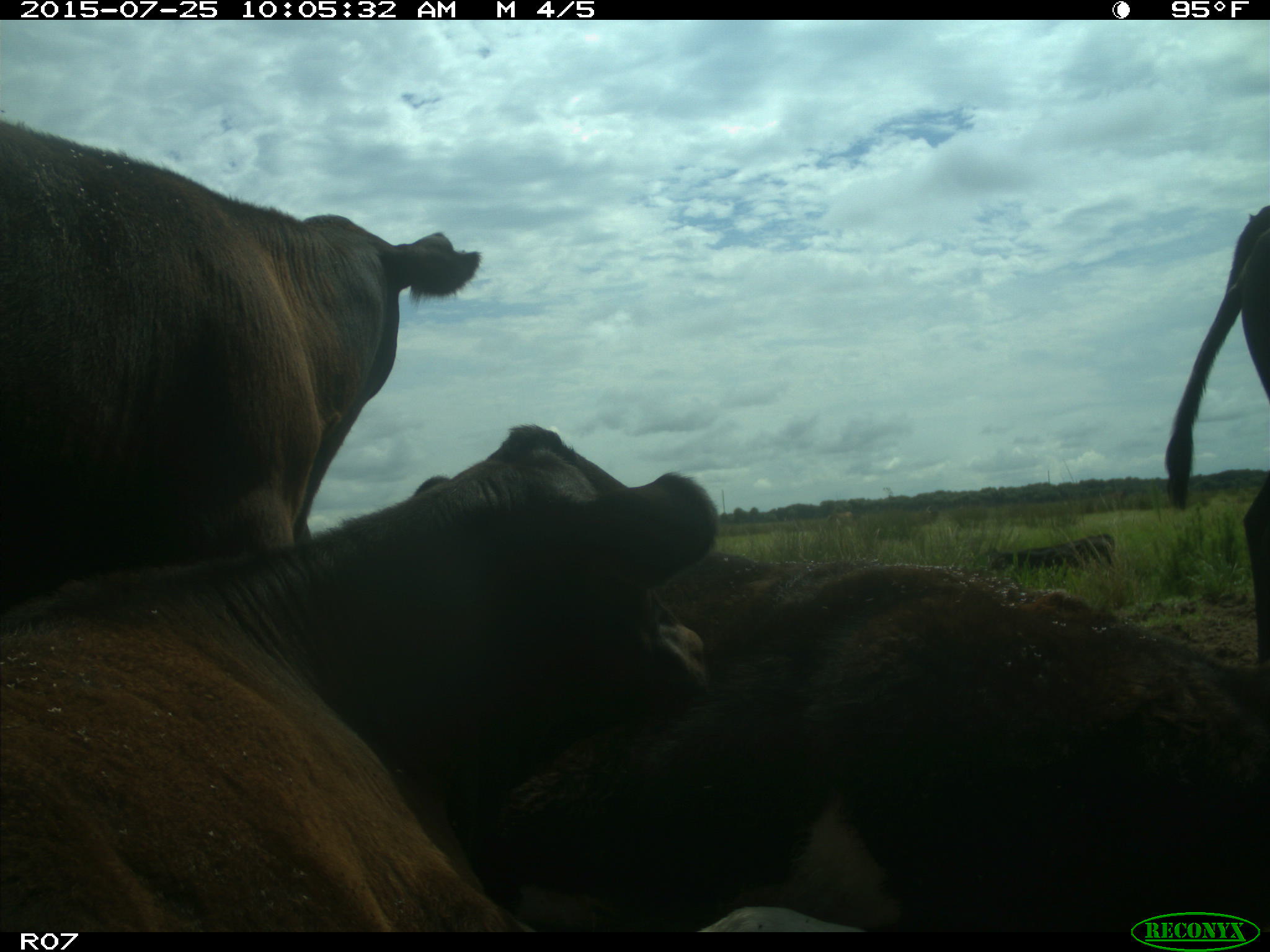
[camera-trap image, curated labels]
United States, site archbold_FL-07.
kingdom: Animalia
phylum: Chordata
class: Mammalia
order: Artiodactyla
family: Bovidae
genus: Bos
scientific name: Bos taurus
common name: domestic cow